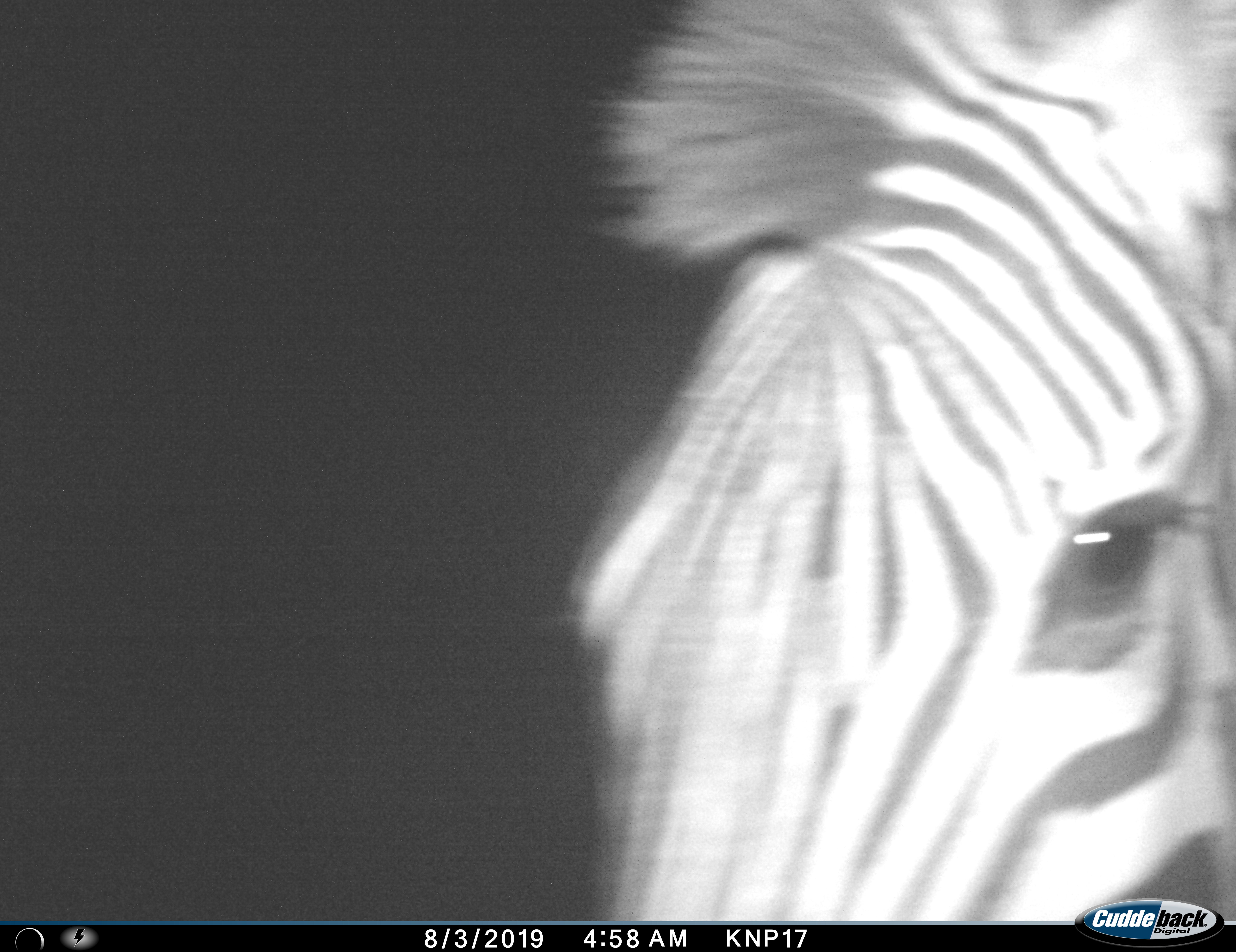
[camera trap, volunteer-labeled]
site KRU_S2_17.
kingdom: Animalia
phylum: Chordata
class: Mammalia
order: Perissodactyla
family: Equidae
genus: Equus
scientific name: Equus quagga burchellii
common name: burchell's zebra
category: zebraburchells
Zebraburchells (burchell's zebra) (Equus quagga burchellii), count 1. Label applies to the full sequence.